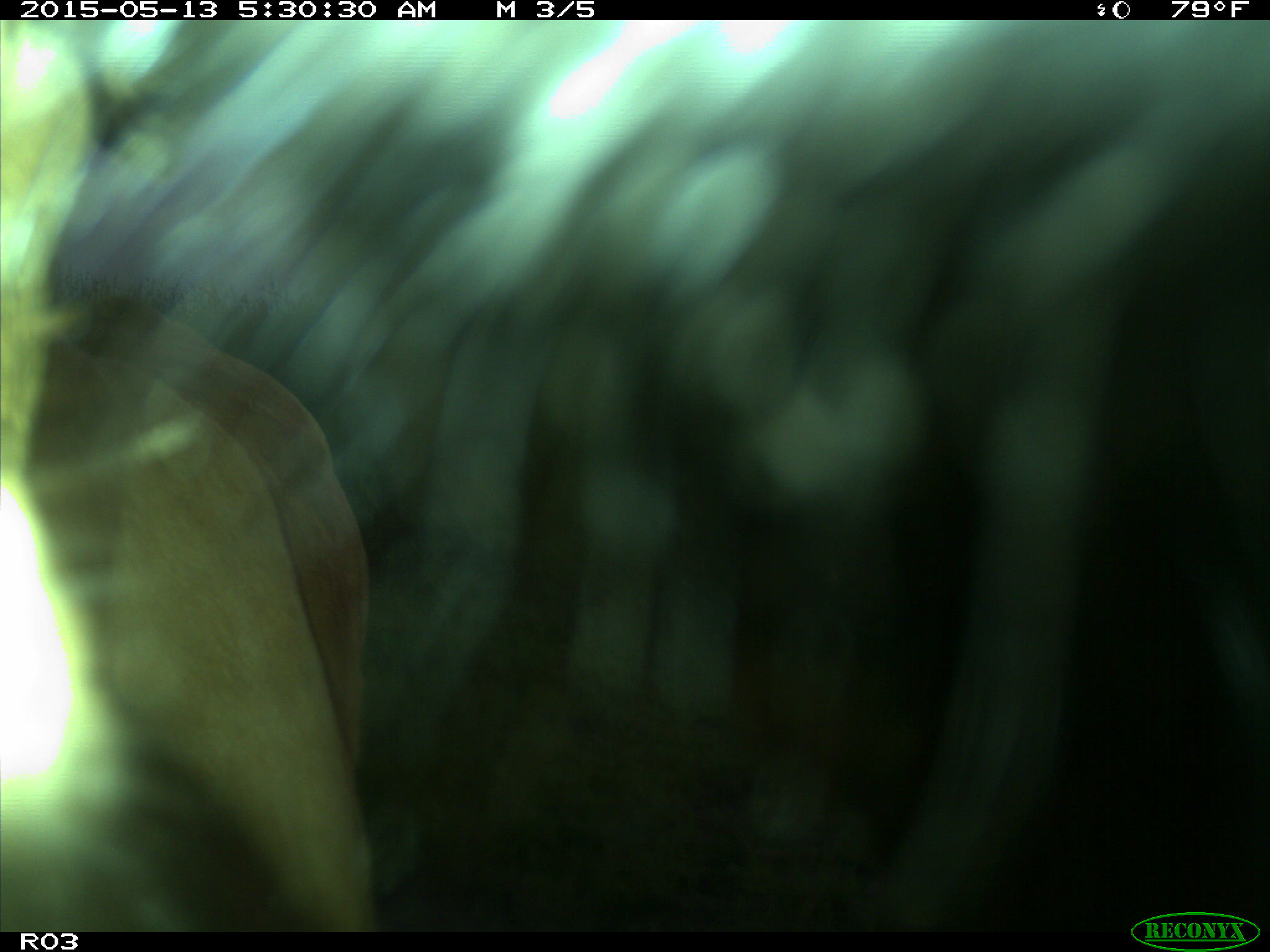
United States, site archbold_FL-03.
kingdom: Animalia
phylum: Chordata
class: Mammalia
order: Artiodactyla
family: Bovidae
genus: Bos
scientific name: Bos taurus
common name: domestic cow